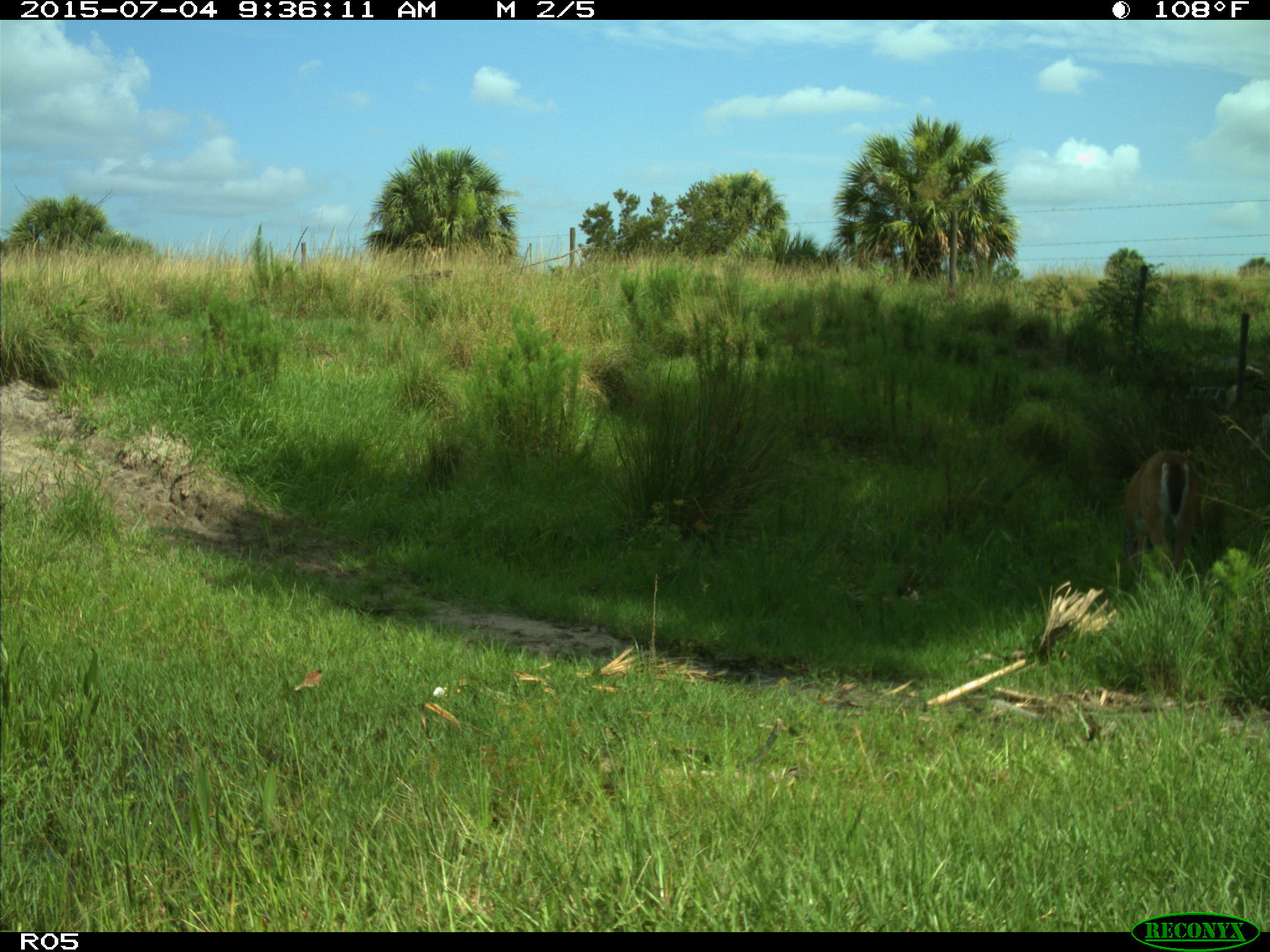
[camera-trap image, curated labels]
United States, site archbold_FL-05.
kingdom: Animalia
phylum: Chordata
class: Mammalia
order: Artiodactyla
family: Cervidae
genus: Odocoileus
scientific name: Odocoileus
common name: deer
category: unidentified deer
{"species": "unidentified deer (deer) (Odocoileus)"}